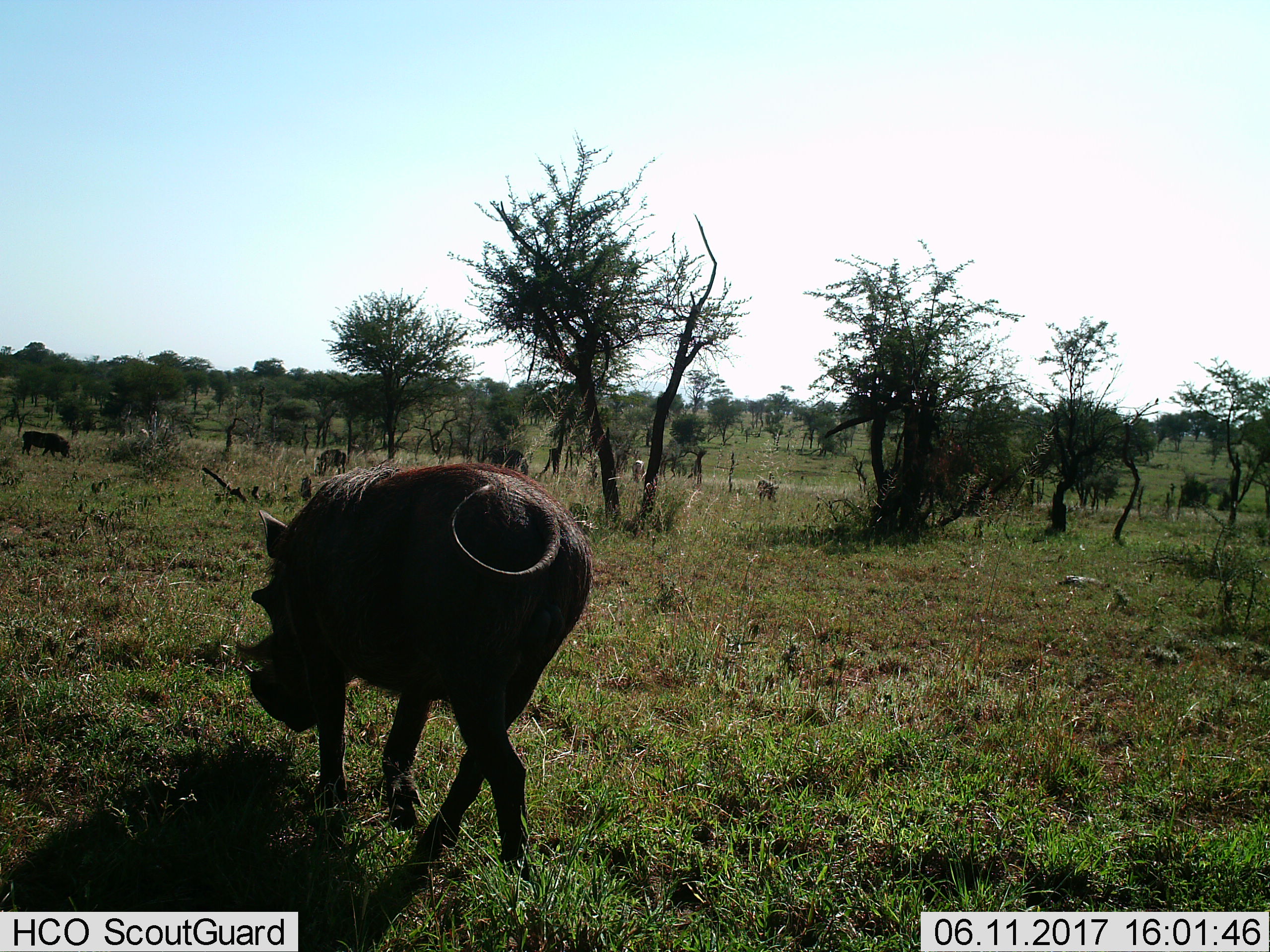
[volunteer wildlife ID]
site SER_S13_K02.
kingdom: Animalia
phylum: Chordata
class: Mammalia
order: Artiodactyla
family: Suidae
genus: Phacochoerus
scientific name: Phacochoerus africanus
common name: warthog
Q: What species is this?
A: Warthog (Phacochoerus africanus).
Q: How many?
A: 4.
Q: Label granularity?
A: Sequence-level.